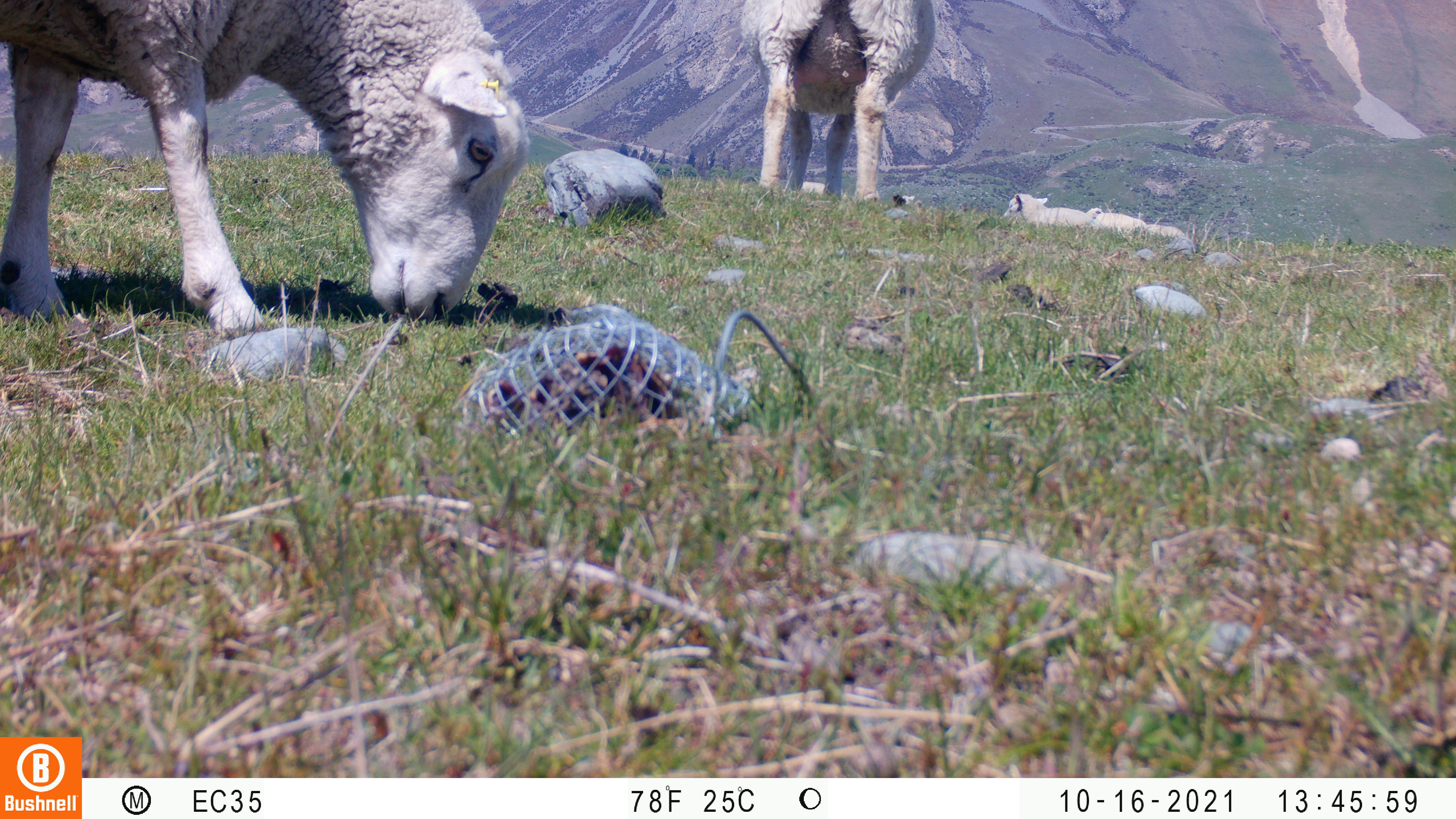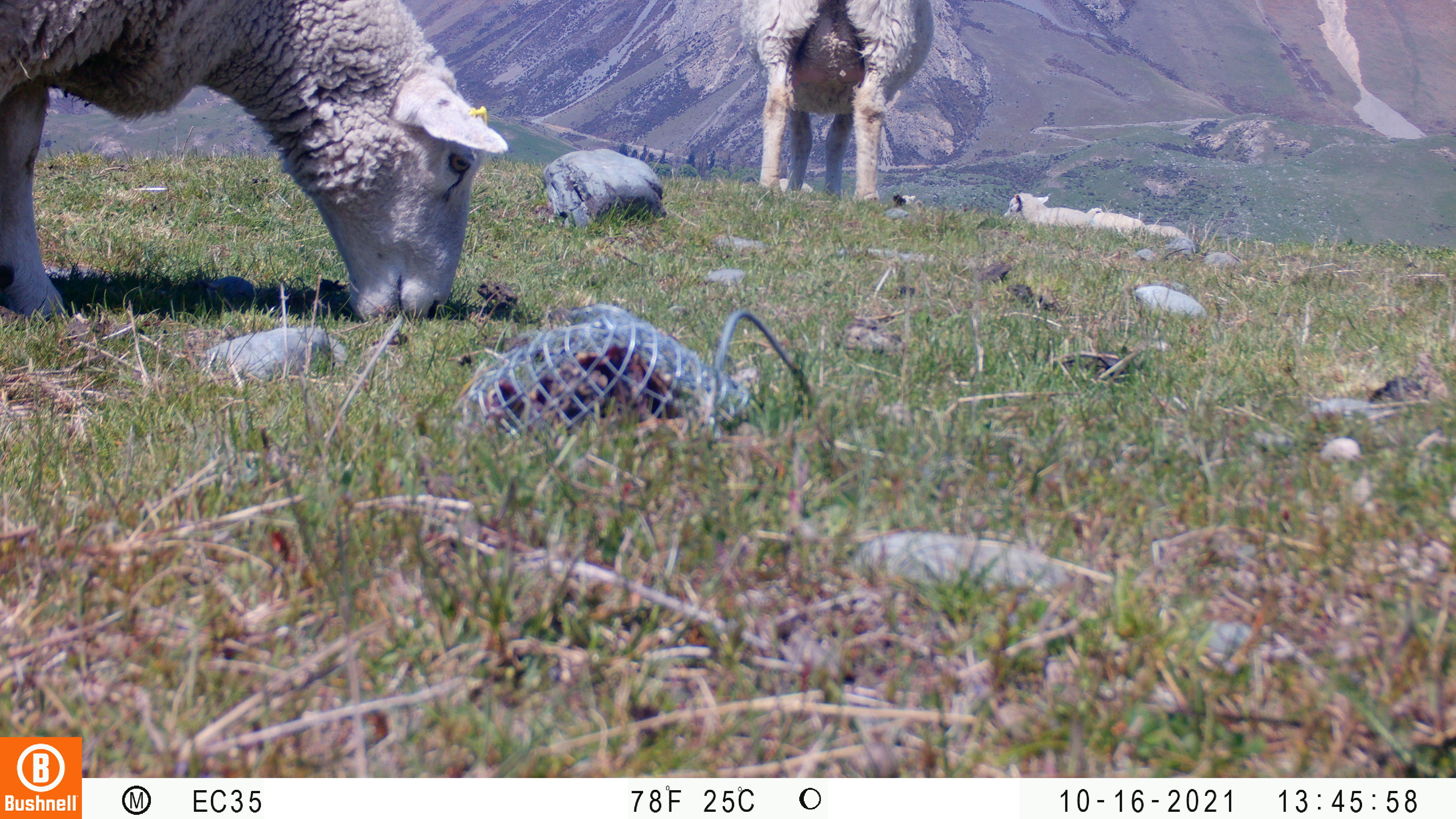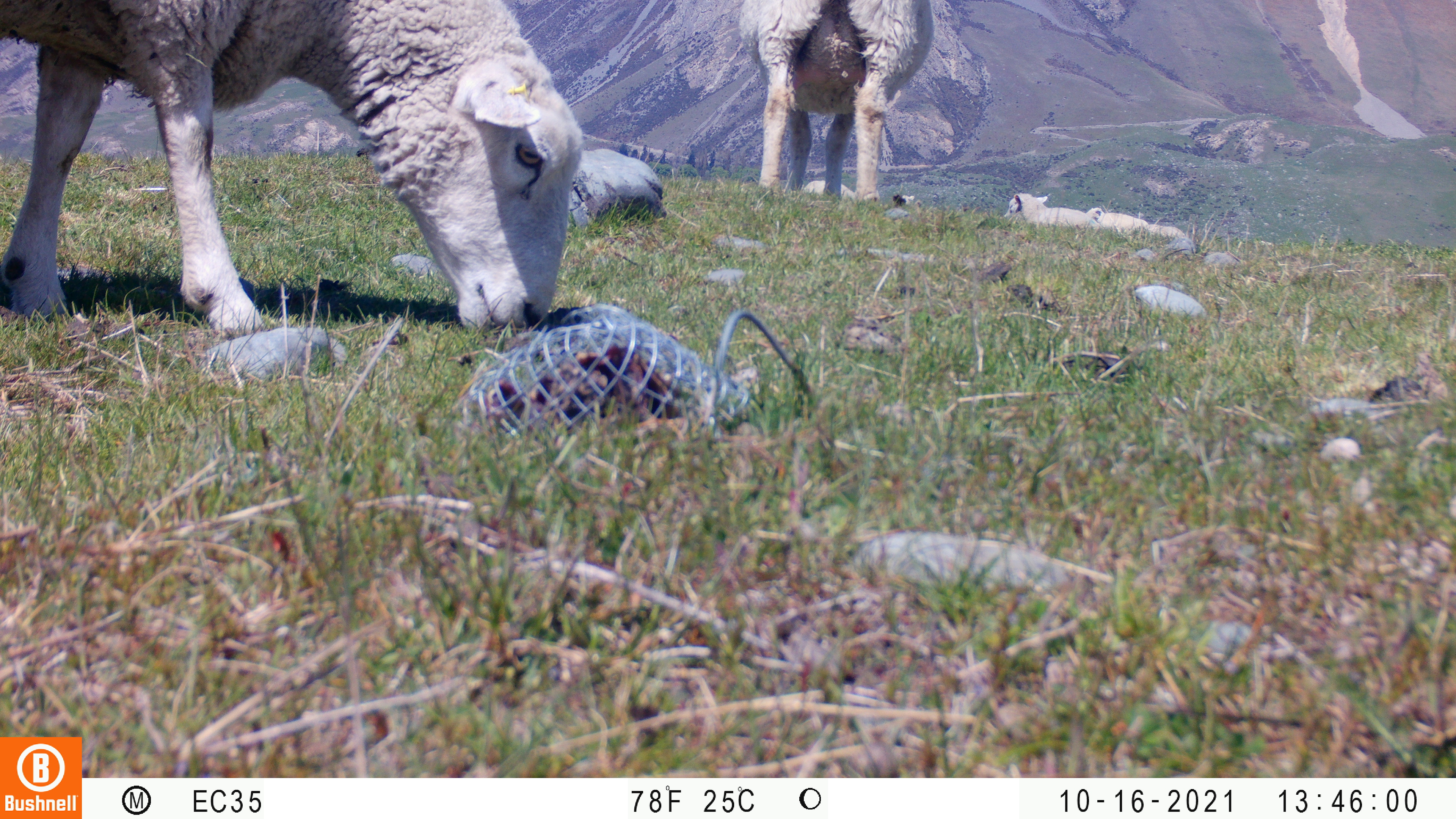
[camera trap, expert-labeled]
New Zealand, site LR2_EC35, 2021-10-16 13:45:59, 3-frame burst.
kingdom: Animalia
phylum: Chordata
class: Mammalia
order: Artiodactyla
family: Bovidae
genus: Bos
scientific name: Bos taurus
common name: domestic cow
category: cow